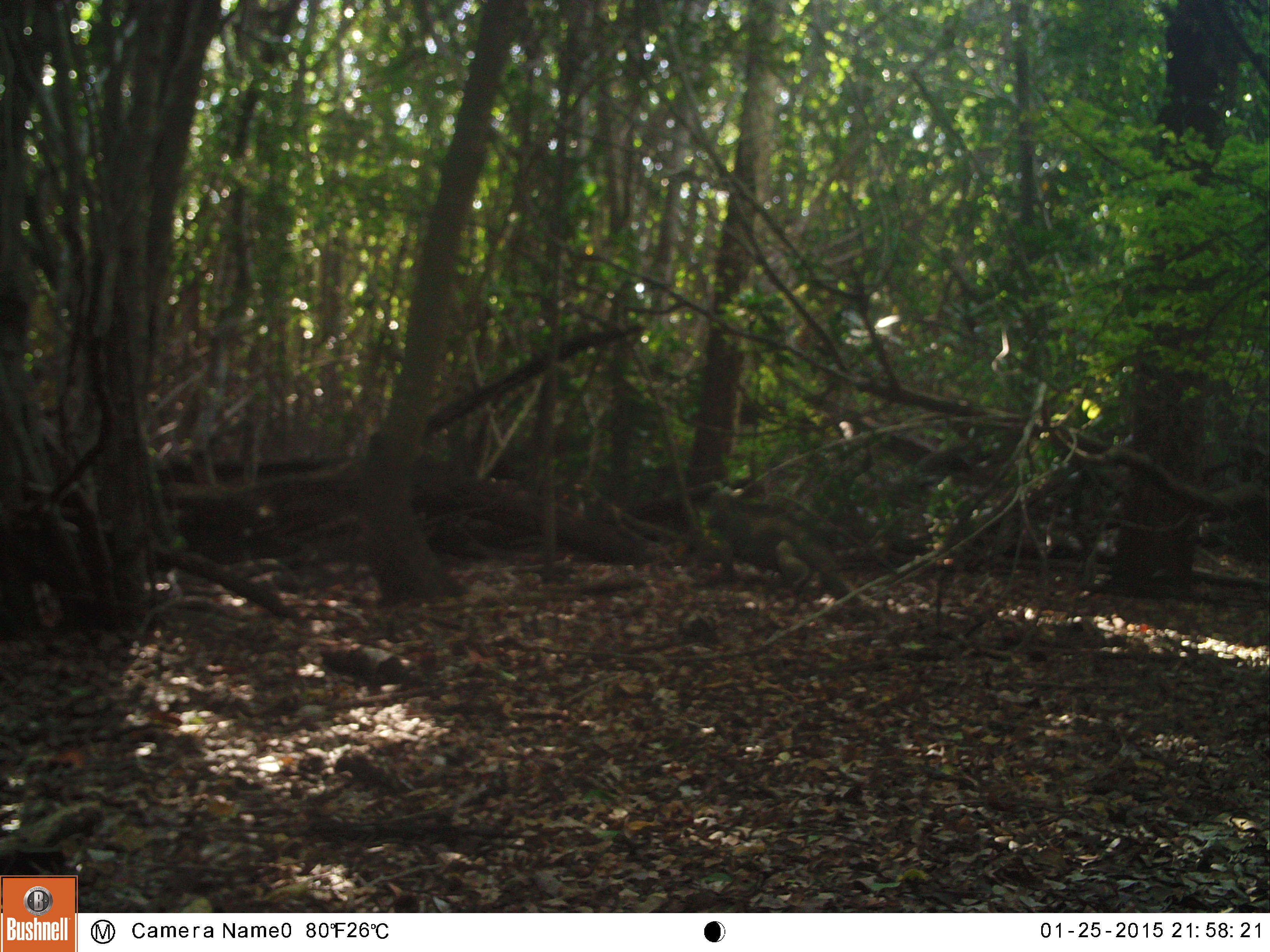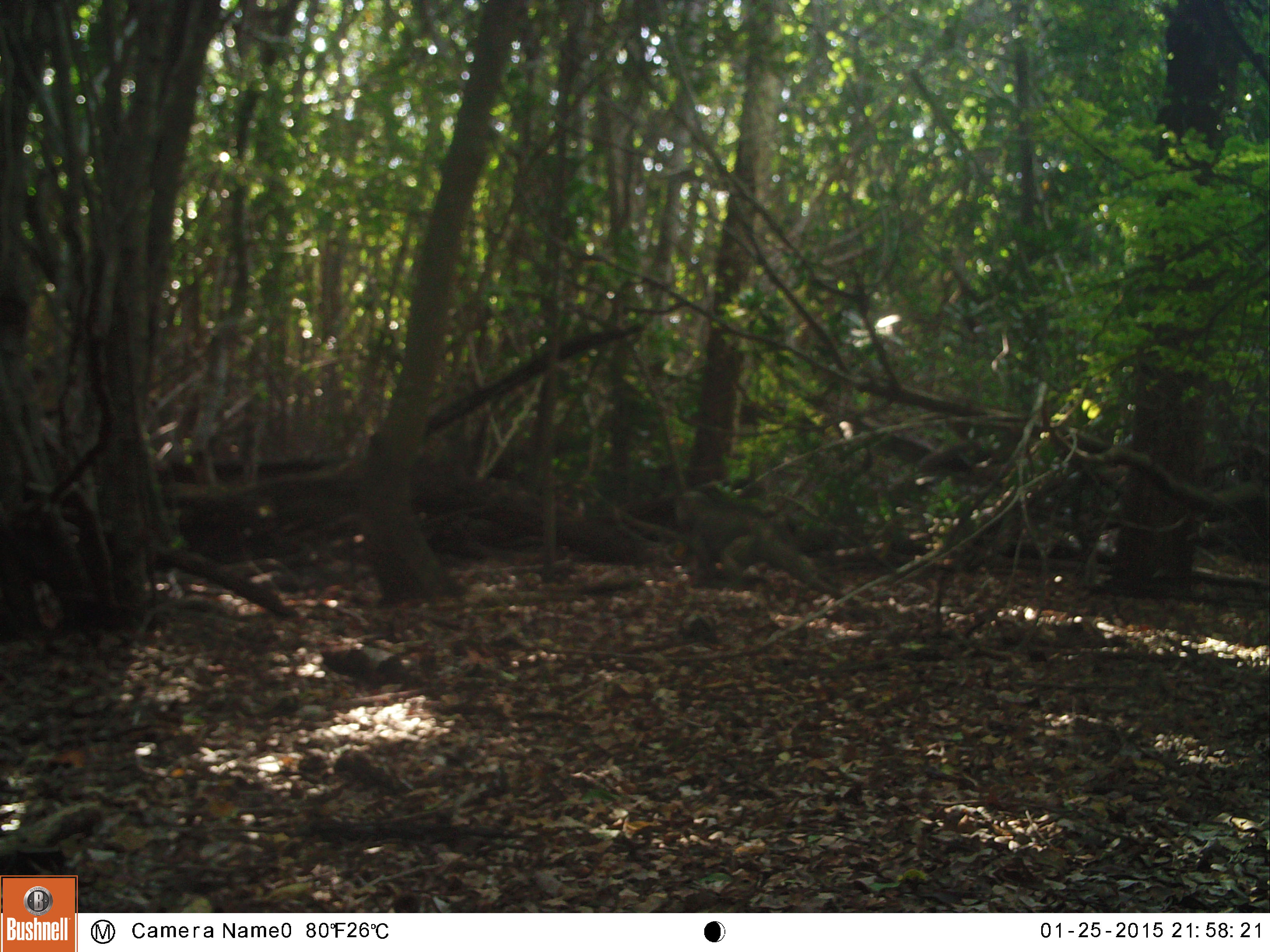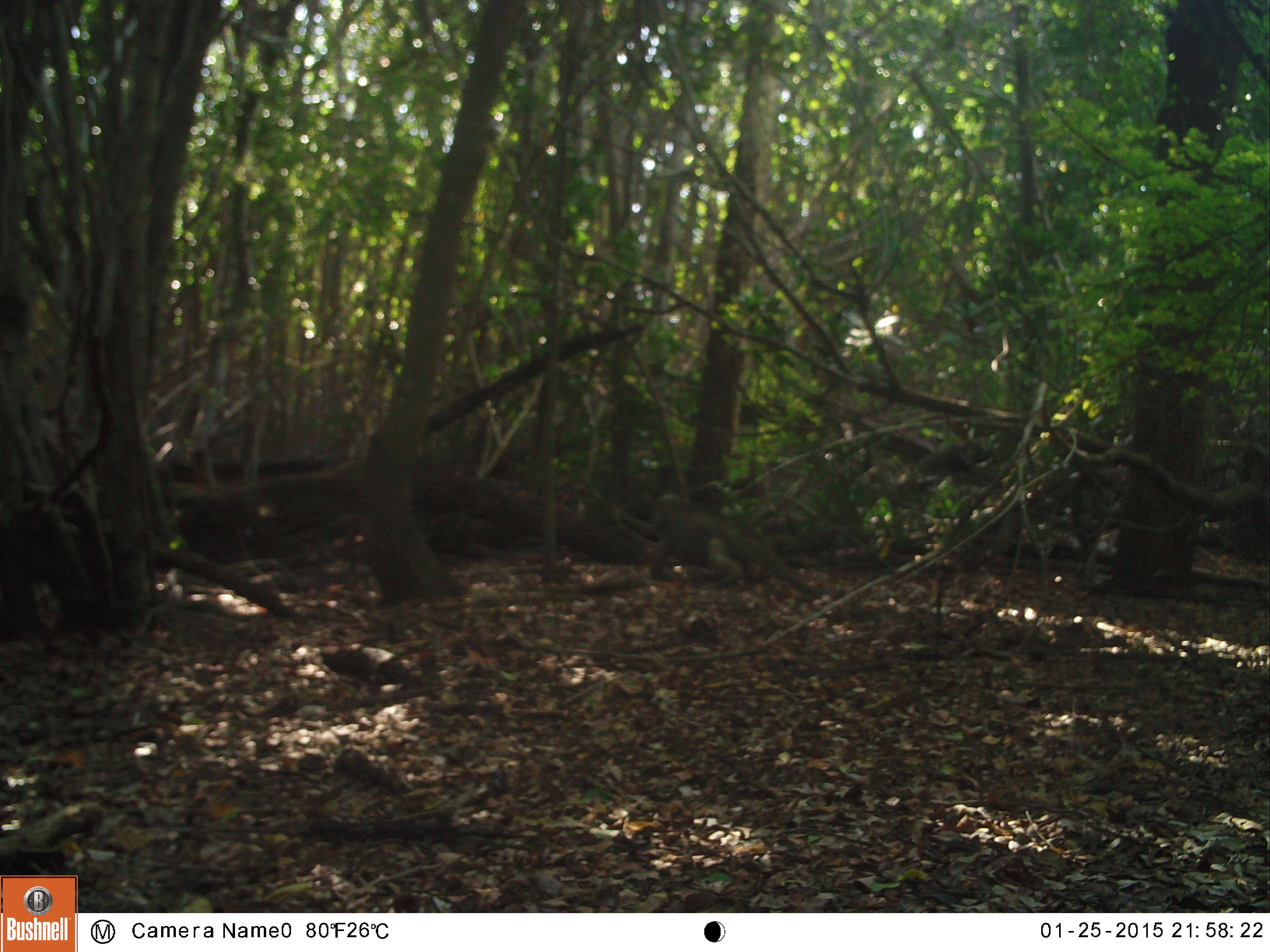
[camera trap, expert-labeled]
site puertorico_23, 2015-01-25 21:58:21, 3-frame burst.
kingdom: Animalia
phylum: Chordata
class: Reptilia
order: Squamata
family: Iguanidae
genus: Iguana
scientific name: Iguana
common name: typical iguanas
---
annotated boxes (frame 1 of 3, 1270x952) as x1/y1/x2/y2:
iguana: 692/475/884/614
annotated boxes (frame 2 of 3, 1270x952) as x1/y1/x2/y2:
iguana: 663/475/851/603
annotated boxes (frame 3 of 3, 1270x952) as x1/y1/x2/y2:
iguana: 637/490/830/609